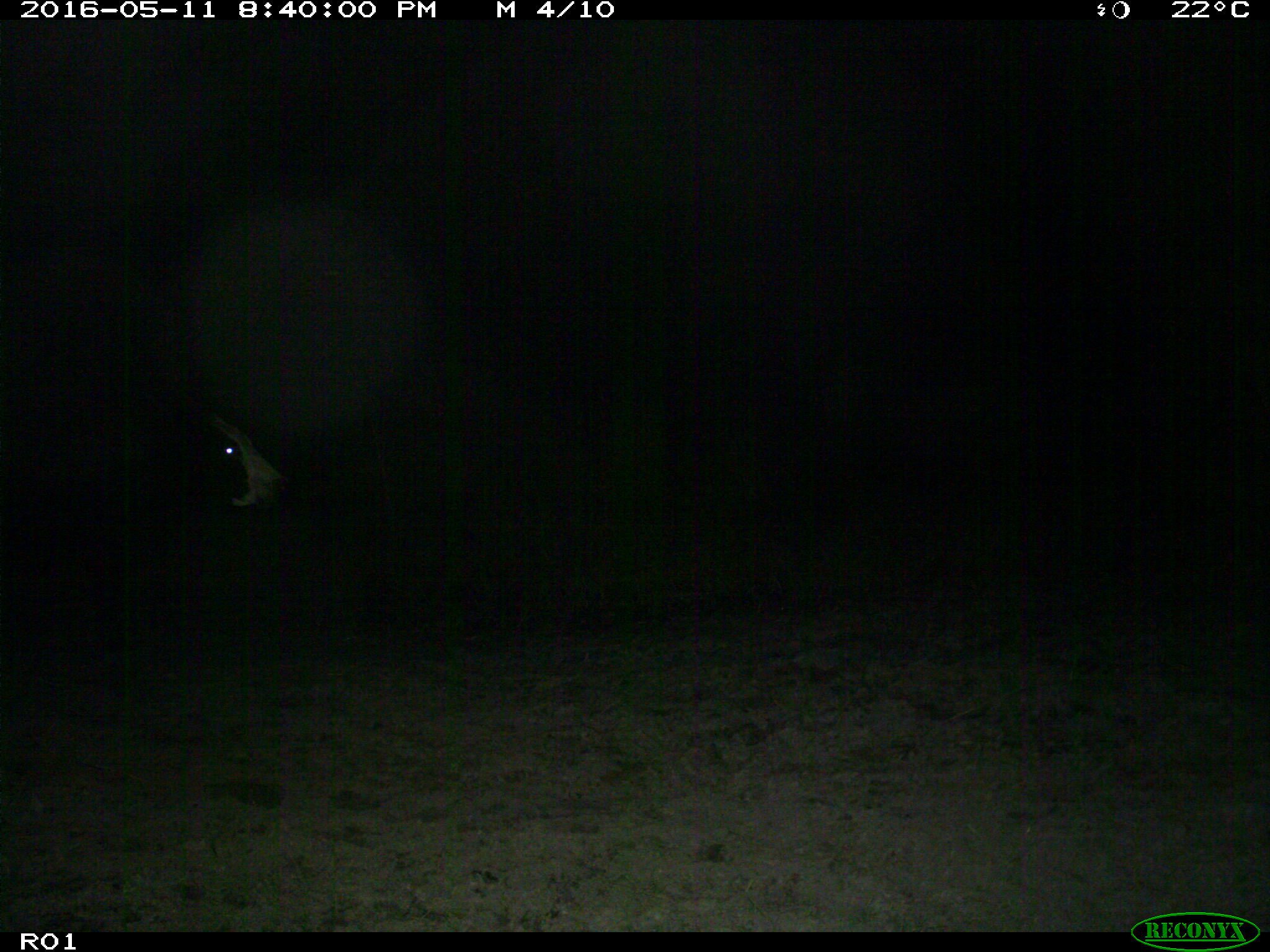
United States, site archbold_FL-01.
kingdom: Animalia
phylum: Chordata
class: Mammalia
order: Artiodactyla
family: Bovidae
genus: Bos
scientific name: Bos taurus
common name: domestic cow